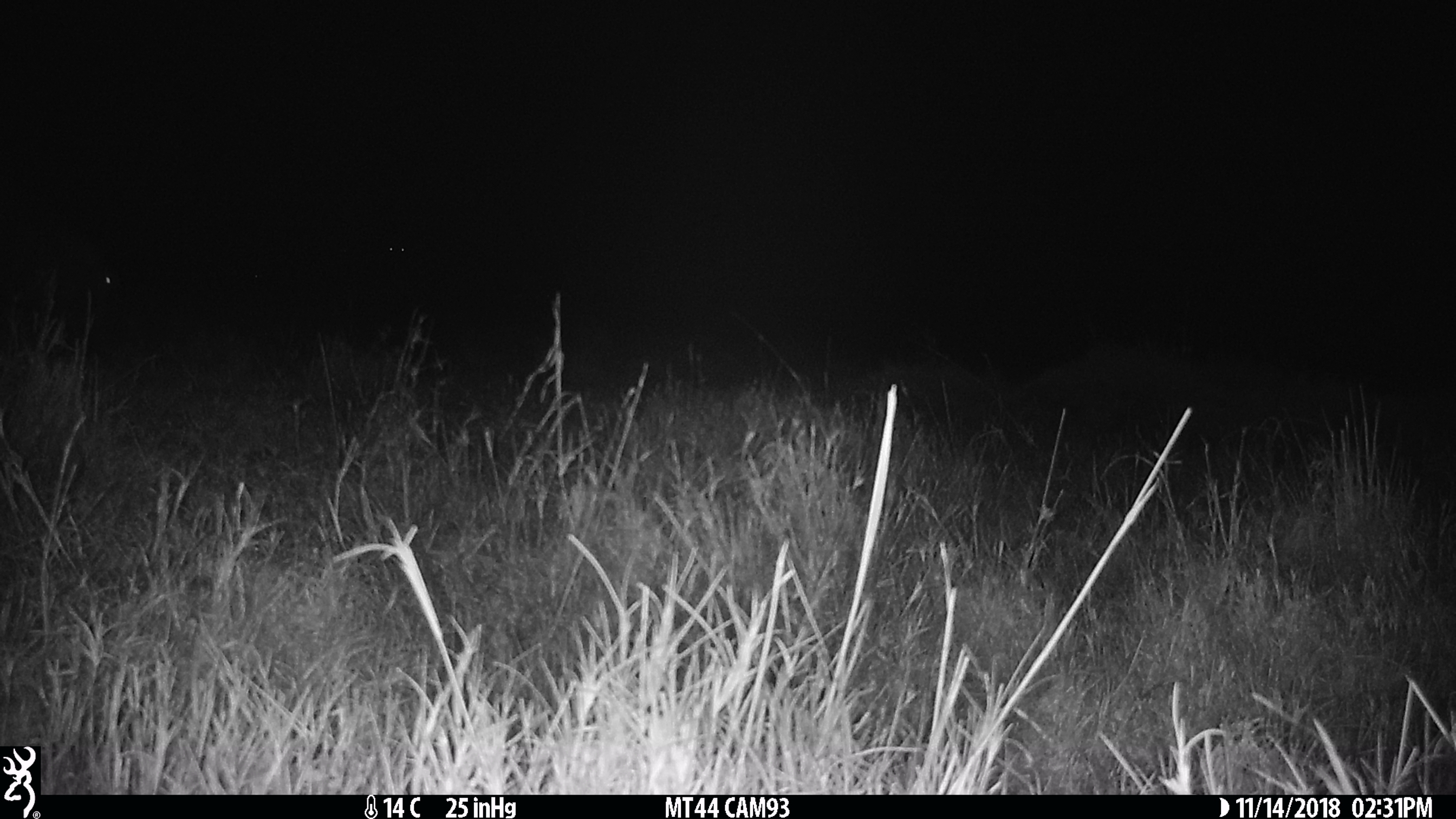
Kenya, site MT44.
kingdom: Animalia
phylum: Chordata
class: Mammalia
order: Artiodactyla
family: Hippopotamidae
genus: Hippopotamus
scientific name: Hippopotamus amphibius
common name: hippopotamus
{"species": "hippopotamus (Hippopotamus amphibius)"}